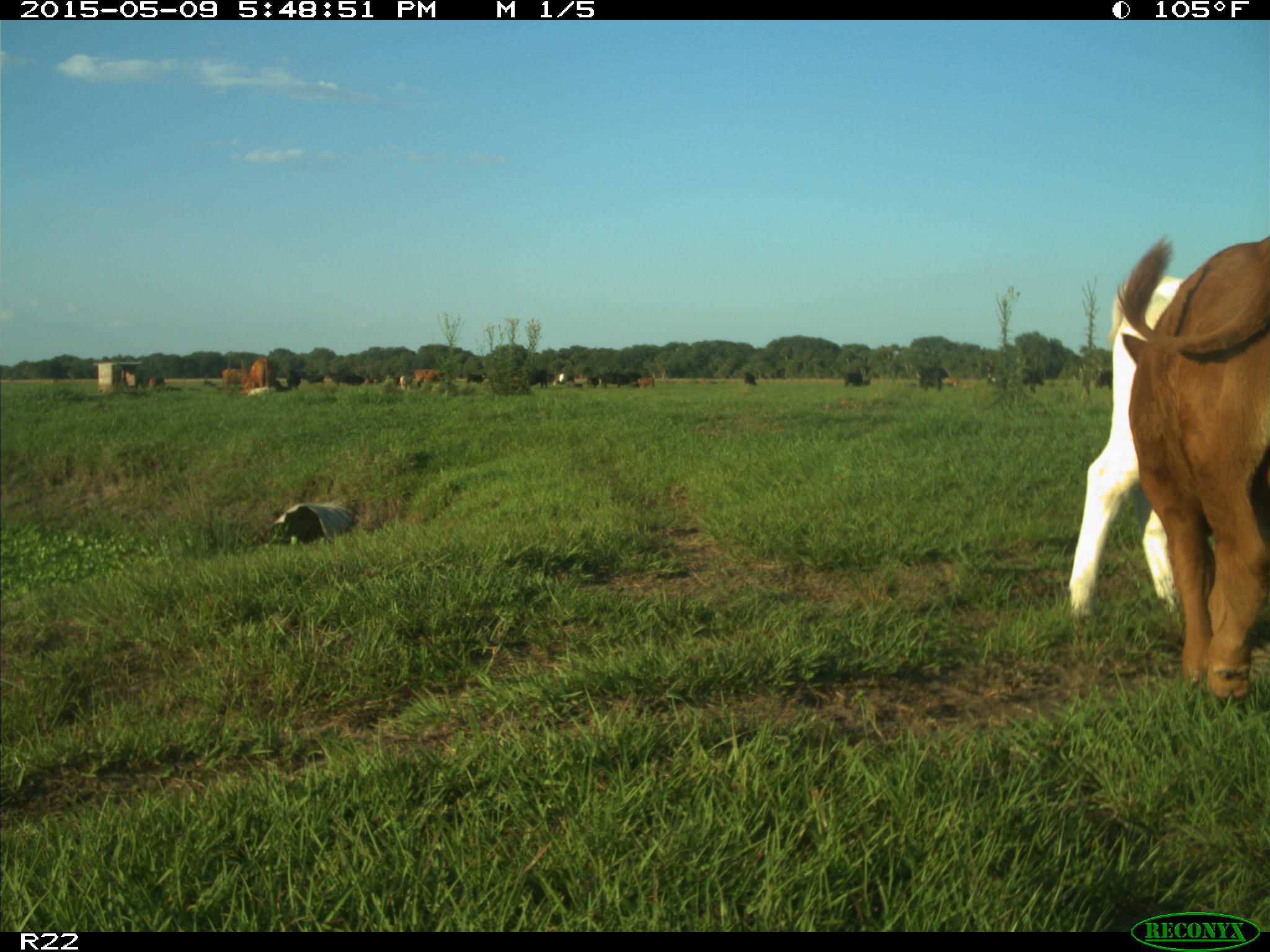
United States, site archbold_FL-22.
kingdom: Animalia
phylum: Chordata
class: Mammalia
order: Artiodactyla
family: Bovidae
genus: Bos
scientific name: Bos taurus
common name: domestic cow